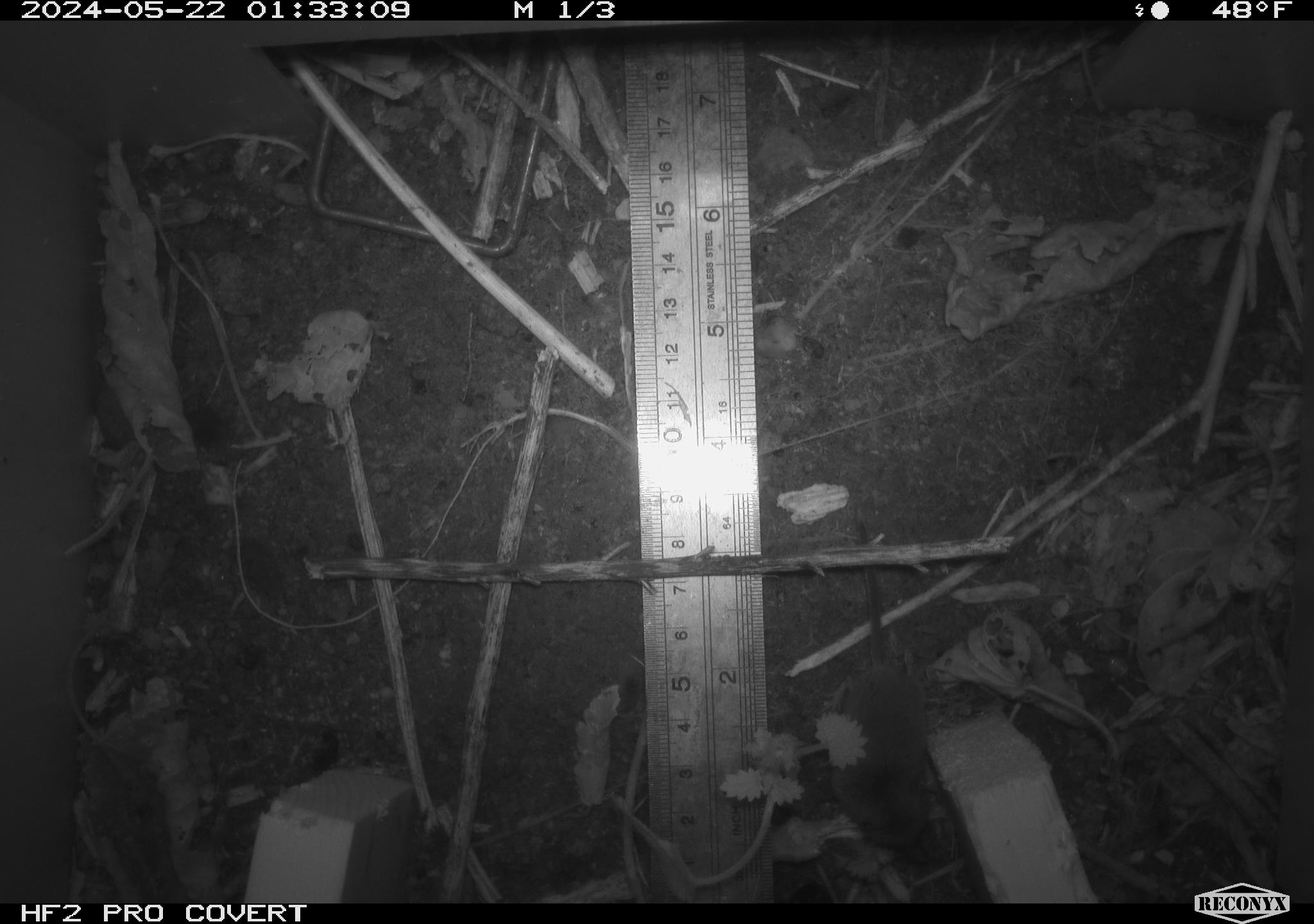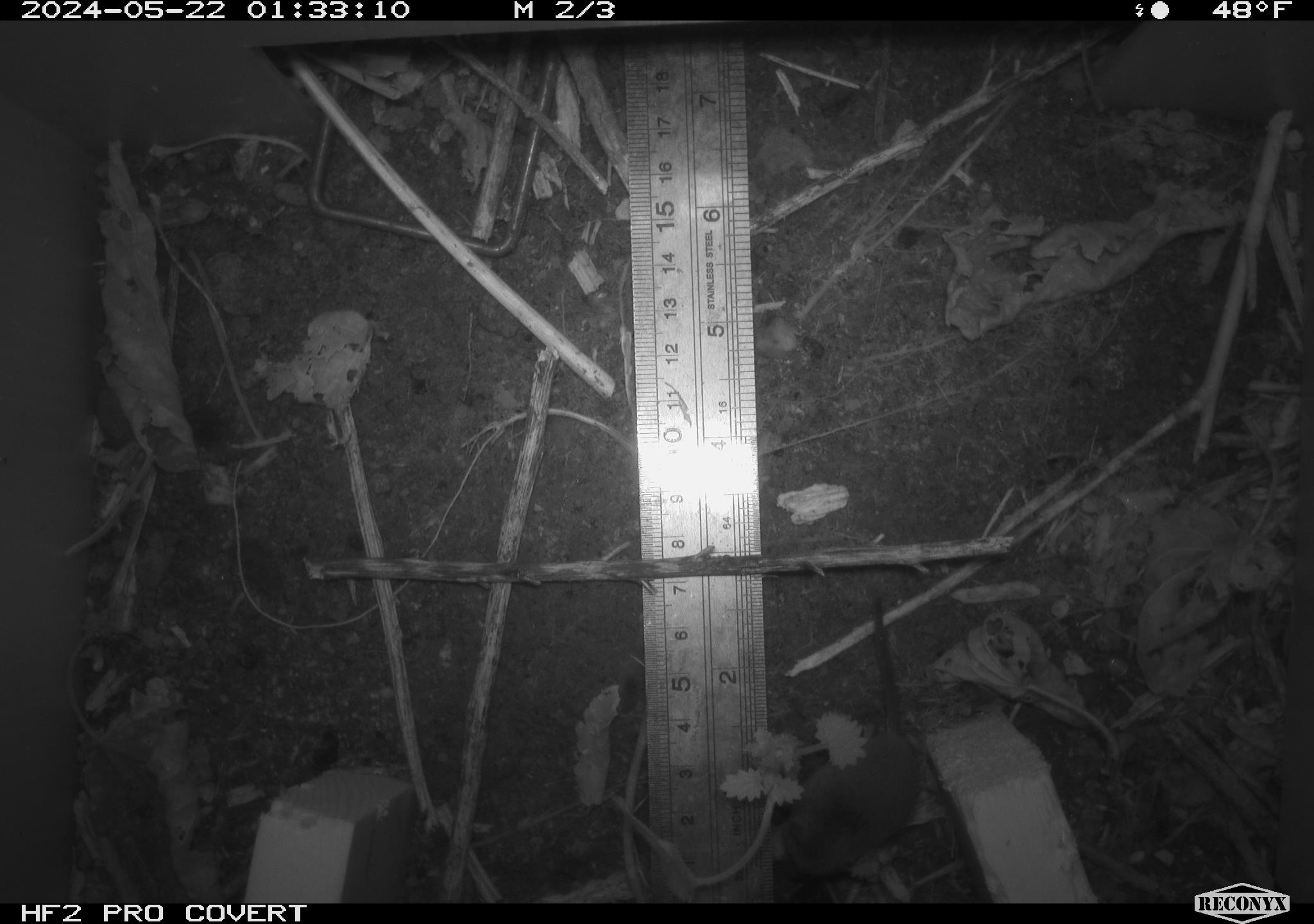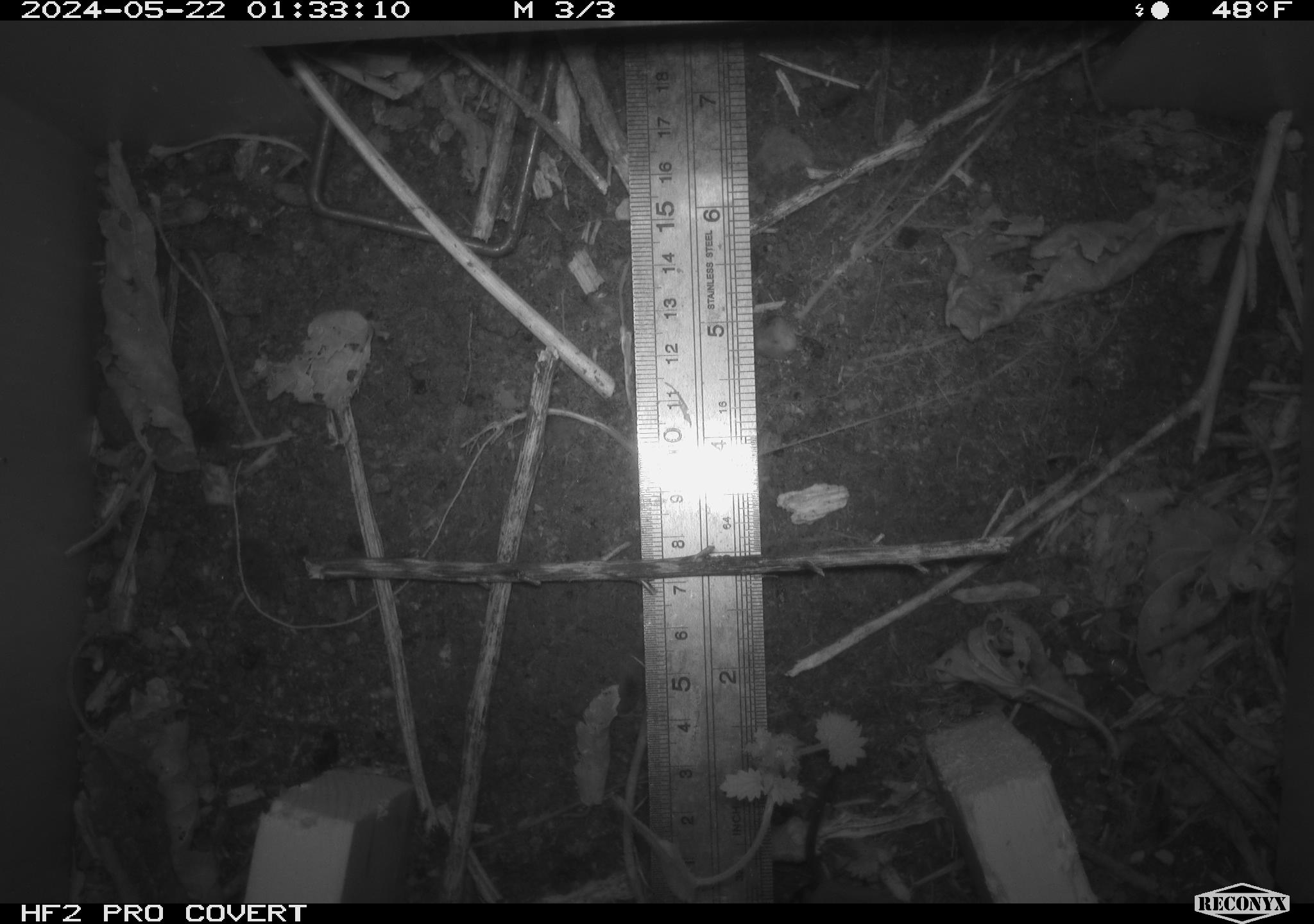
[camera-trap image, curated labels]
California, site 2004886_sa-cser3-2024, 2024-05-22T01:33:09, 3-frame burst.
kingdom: Animalia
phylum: Chordata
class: Mammalia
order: Eulipotyphla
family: Soricidae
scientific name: Soricidae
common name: shrews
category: soricidae family